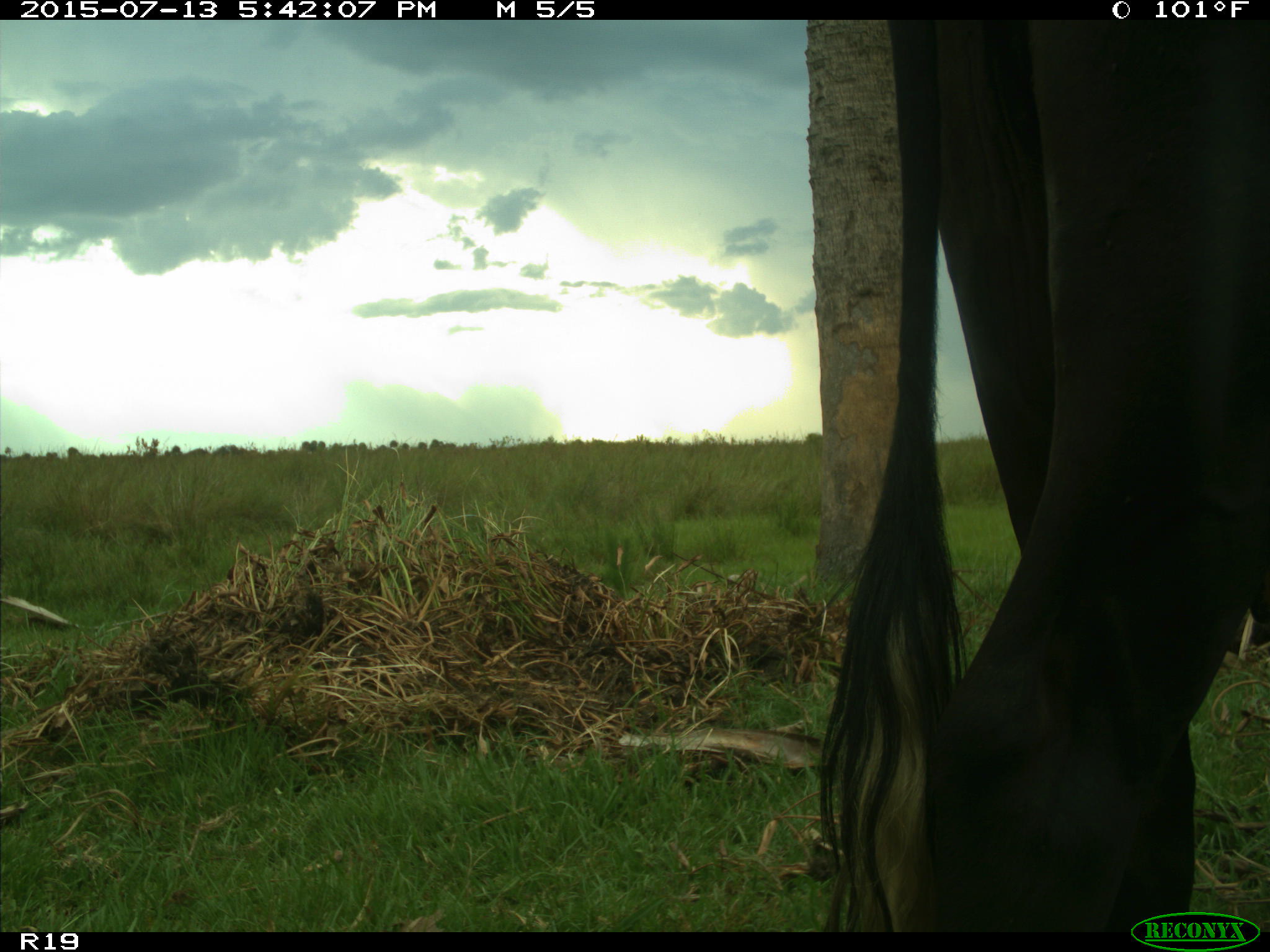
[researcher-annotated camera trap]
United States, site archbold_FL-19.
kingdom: Animalia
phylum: Chordata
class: Mammalia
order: Artiodactyla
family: Bovidae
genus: Bos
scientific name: Bos taurus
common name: domestic cow